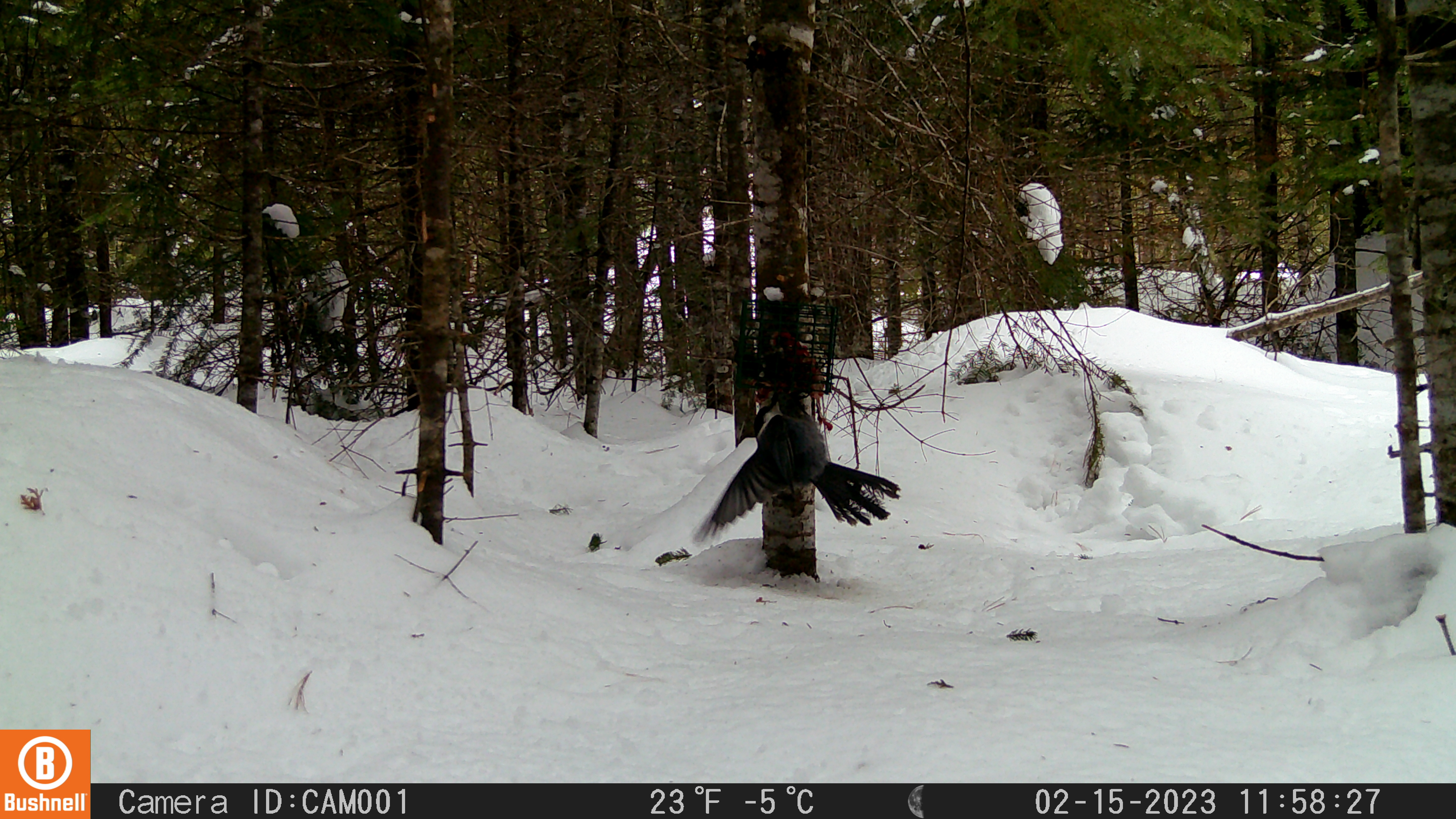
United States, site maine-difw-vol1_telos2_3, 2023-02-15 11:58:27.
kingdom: Animalia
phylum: Chordata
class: Aves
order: Passeriformes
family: Corvidae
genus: Perisoreus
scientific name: Perisoreus canadensis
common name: canada jay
Canada jay (Perisoreus canadensis).